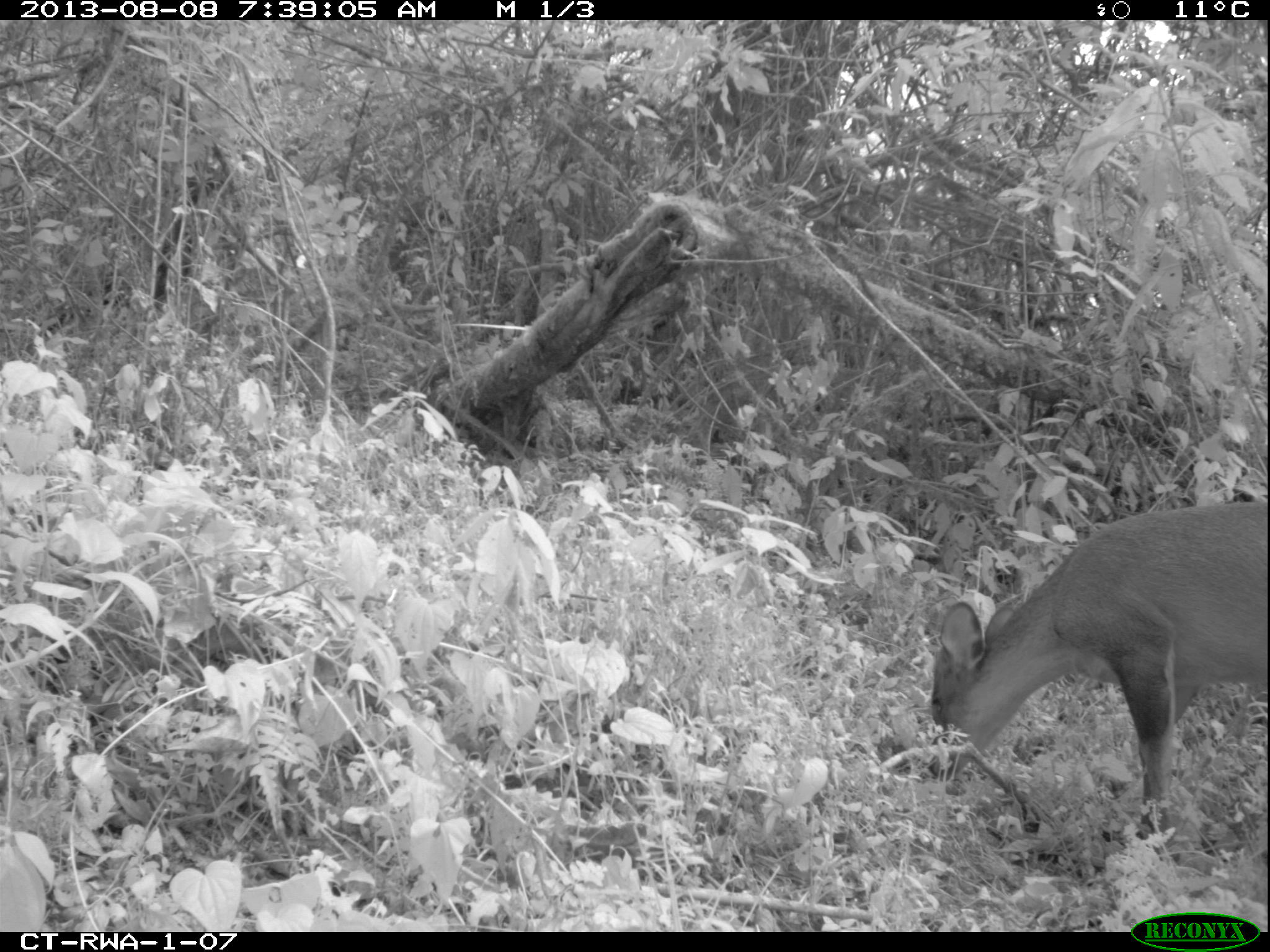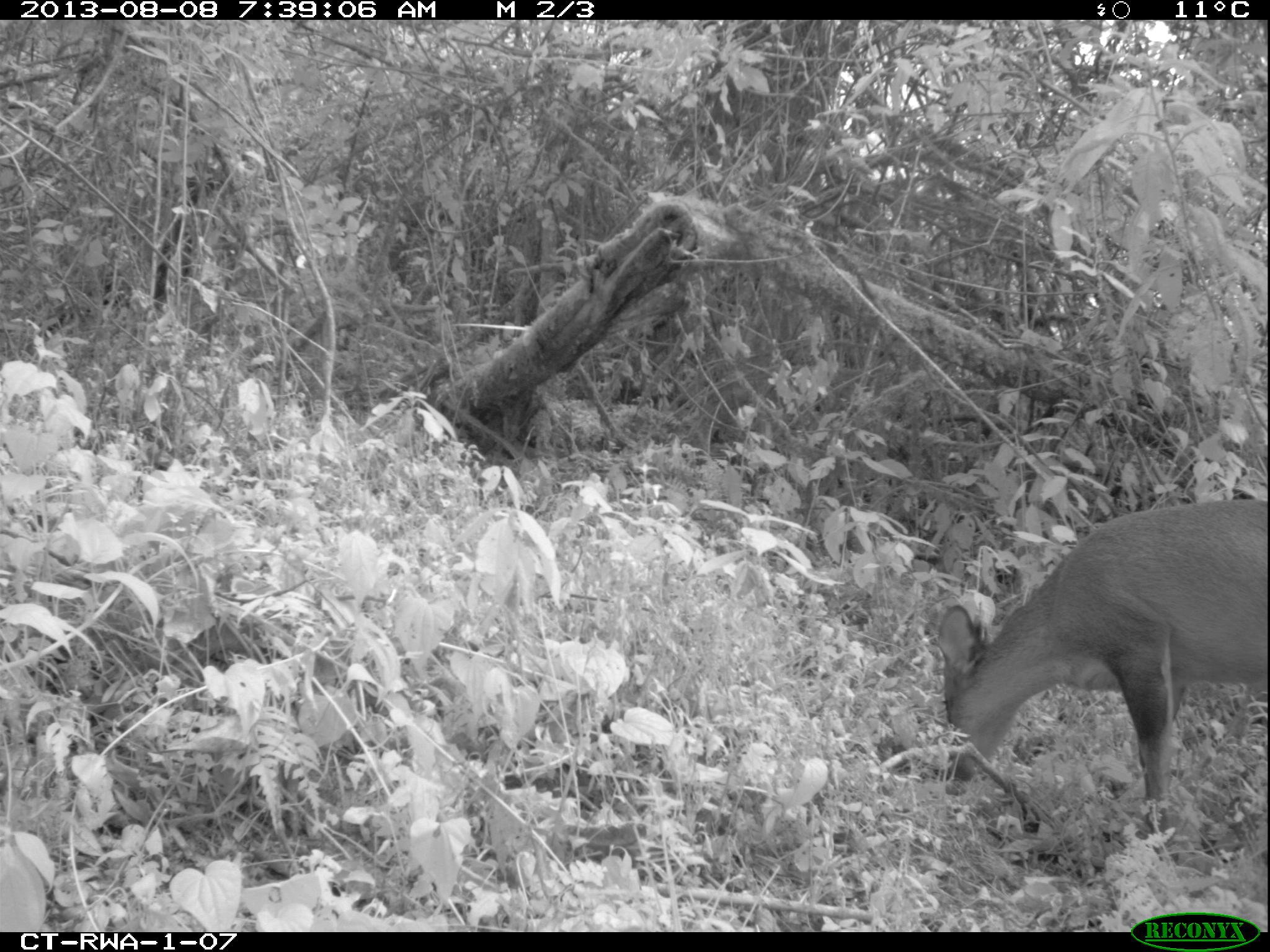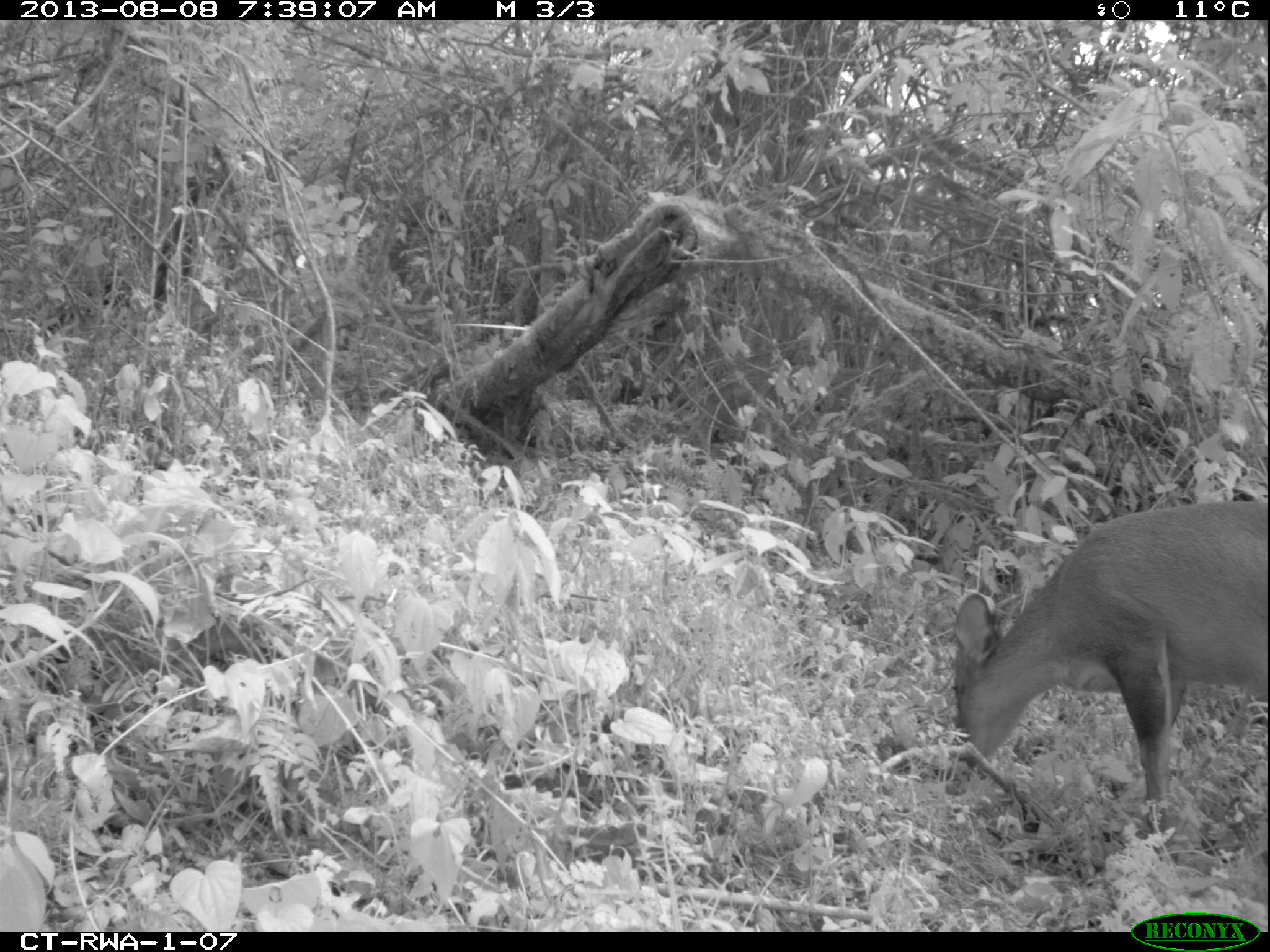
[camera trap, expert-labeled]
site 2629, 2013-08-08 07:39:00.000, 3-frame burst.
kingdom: Animalia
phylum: Chordata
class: Mammalia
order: Artiodactyla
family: Bovidae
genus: Cephalophus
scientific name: Cephalophus nigrifrons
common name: black-fronted duiker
Cephalophus nigrifrons (black-fronted duiker), count 1.